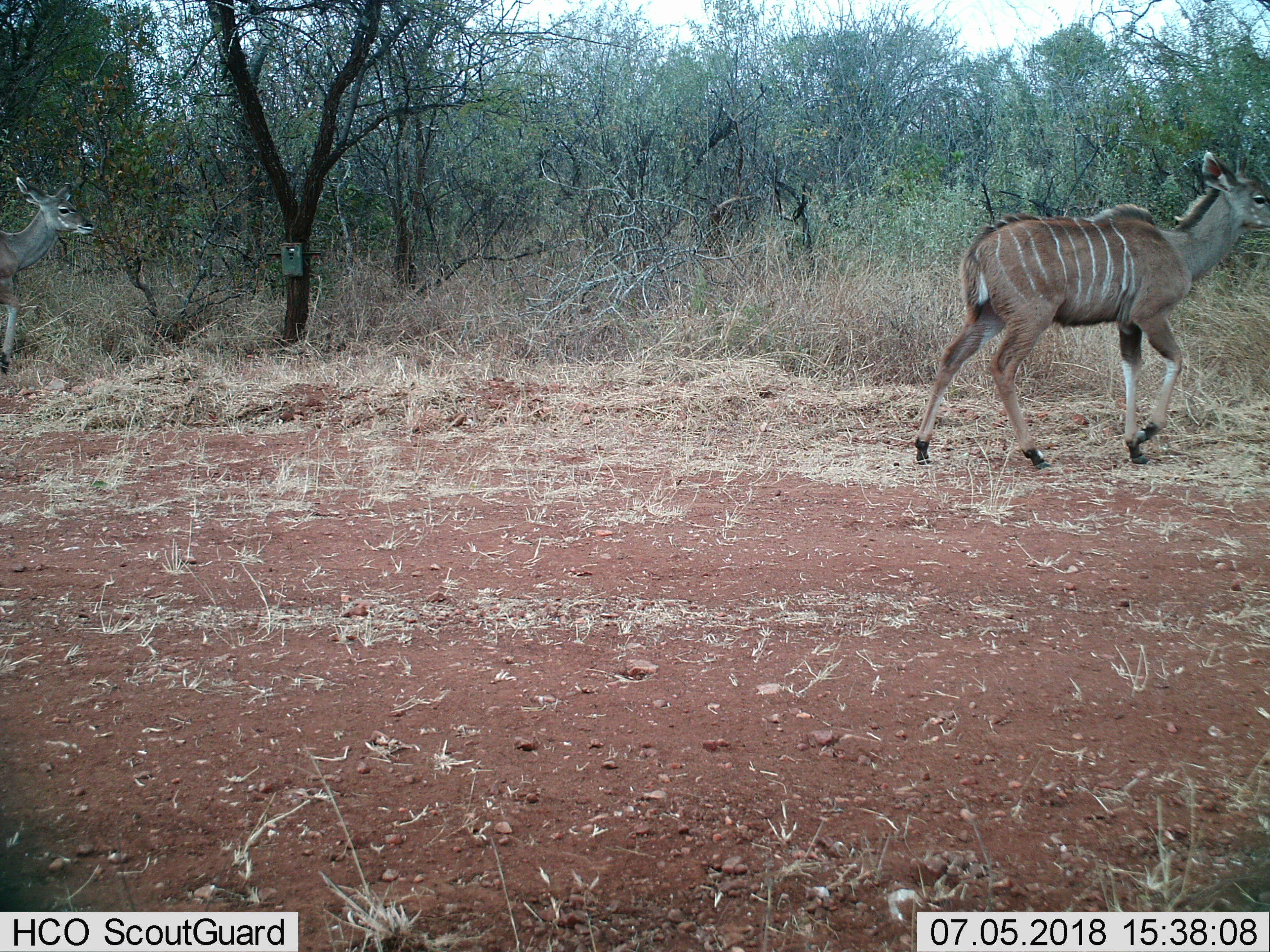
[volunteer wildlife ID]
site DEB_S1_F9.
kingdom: Animalia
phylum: Chordata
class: Mammalia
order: Artiodactyla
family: Bovidae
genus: Tragelaphus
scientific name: Tragelaphus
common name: kudu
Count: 2.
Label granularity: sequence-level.